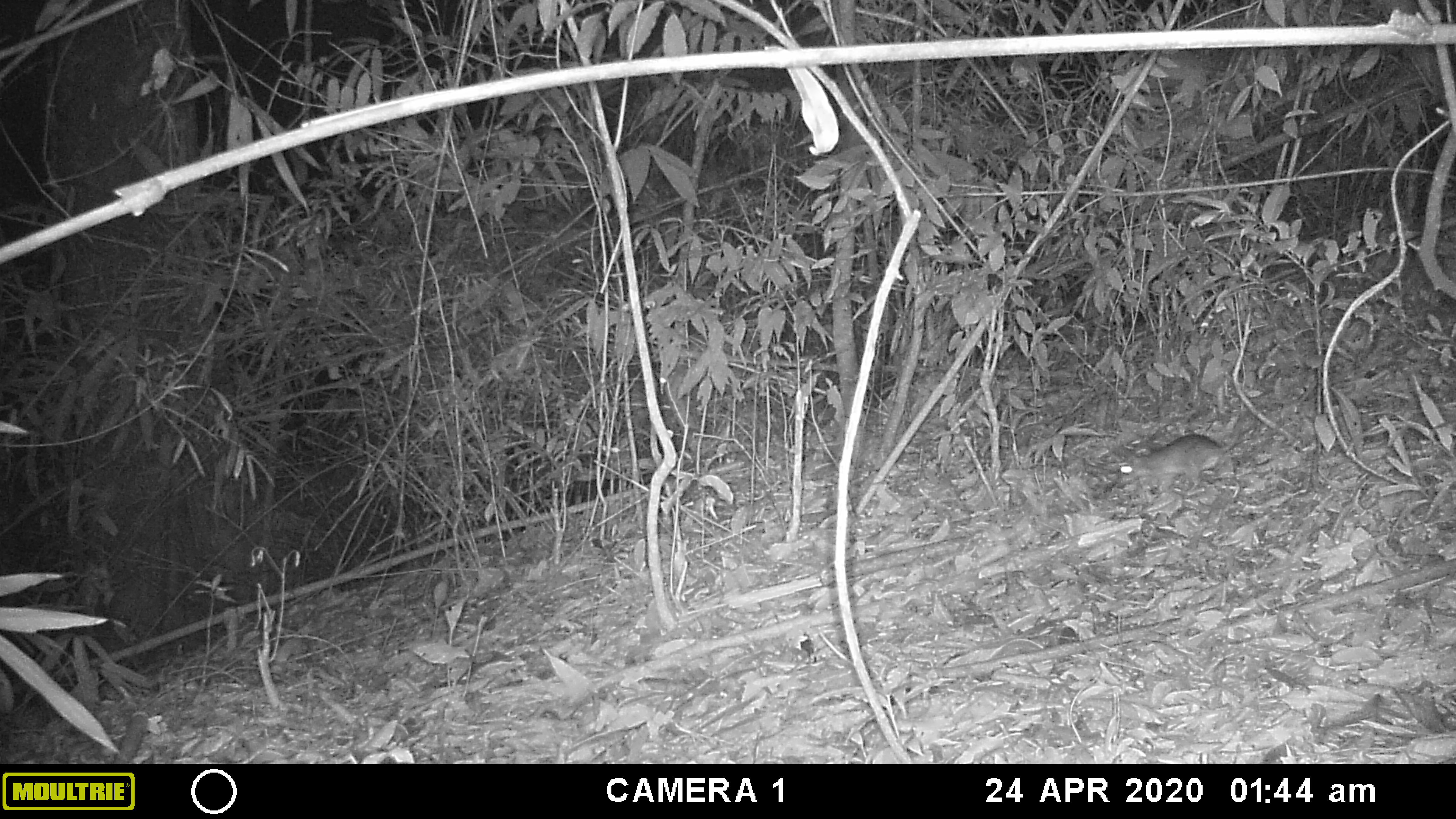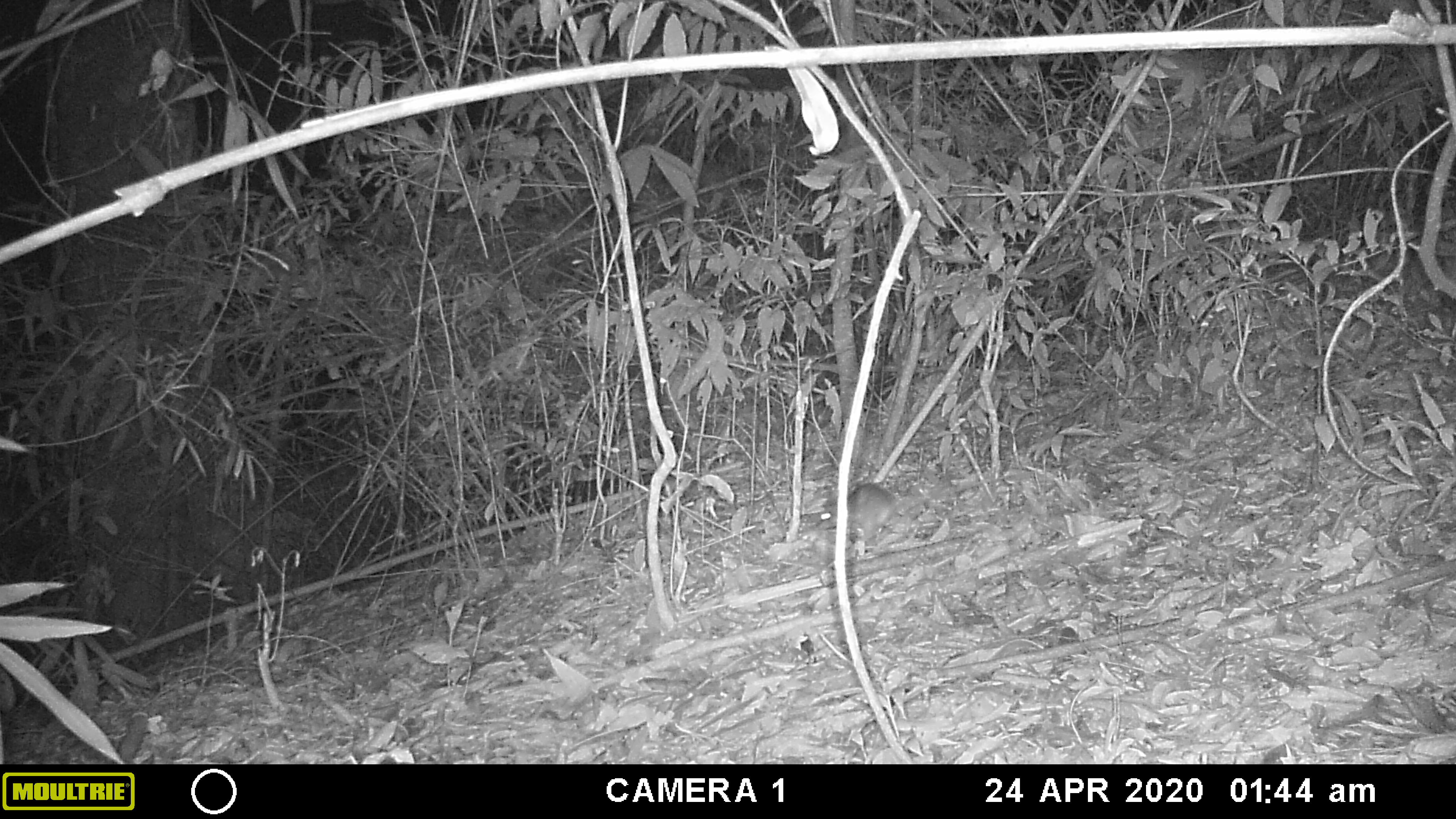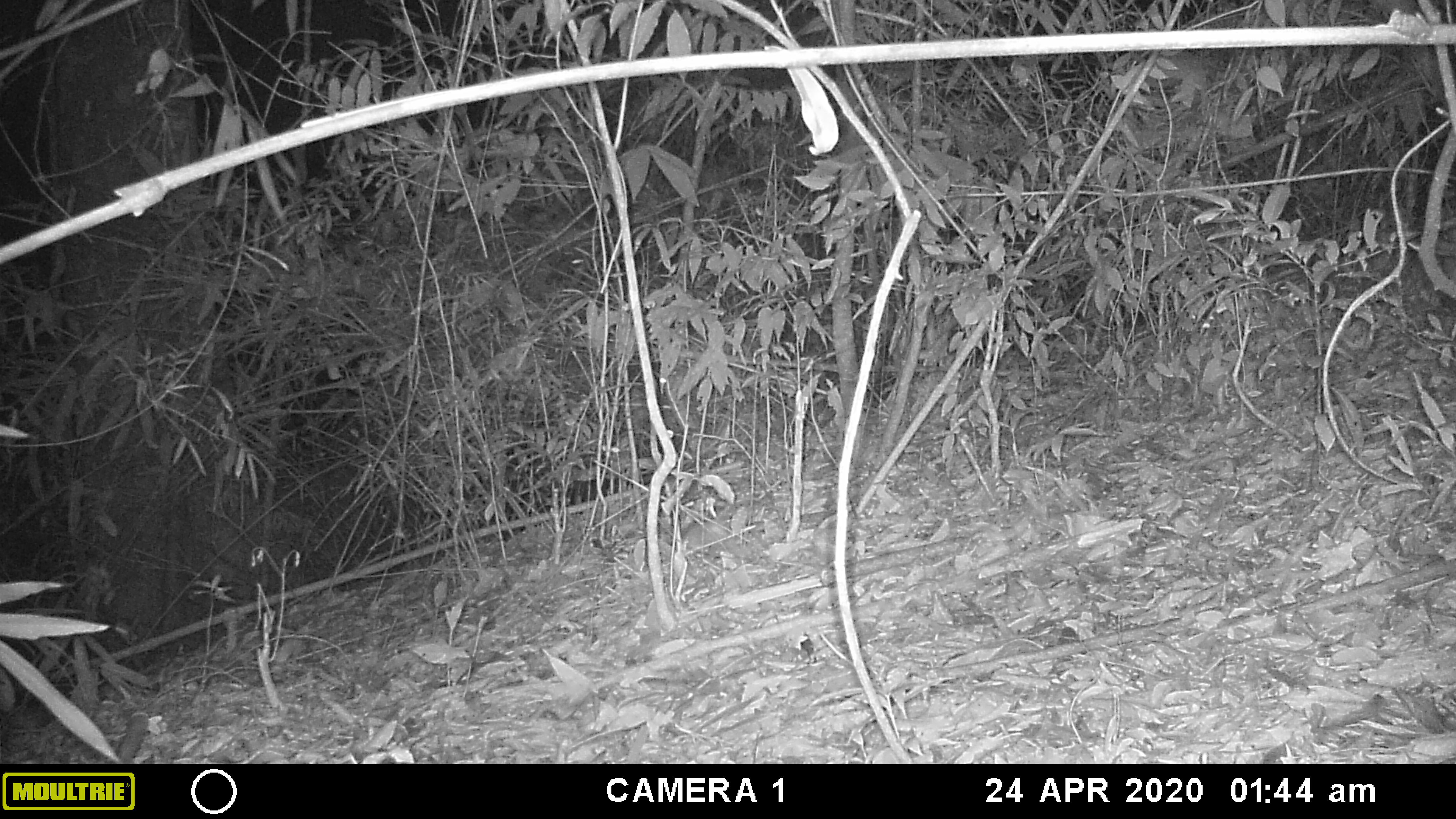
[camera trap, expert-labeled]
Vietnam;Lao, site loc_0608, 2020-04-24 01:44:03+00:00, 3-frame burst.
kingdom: Animalia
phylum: Chordata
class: Mammalia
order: Rodentia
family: Muridae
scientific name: Muridae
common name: old-world mice and rats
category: unidentified murid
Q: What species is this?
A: Unidentified murid (old-world mice and rats) (Muridae).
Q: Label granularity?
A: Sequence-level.